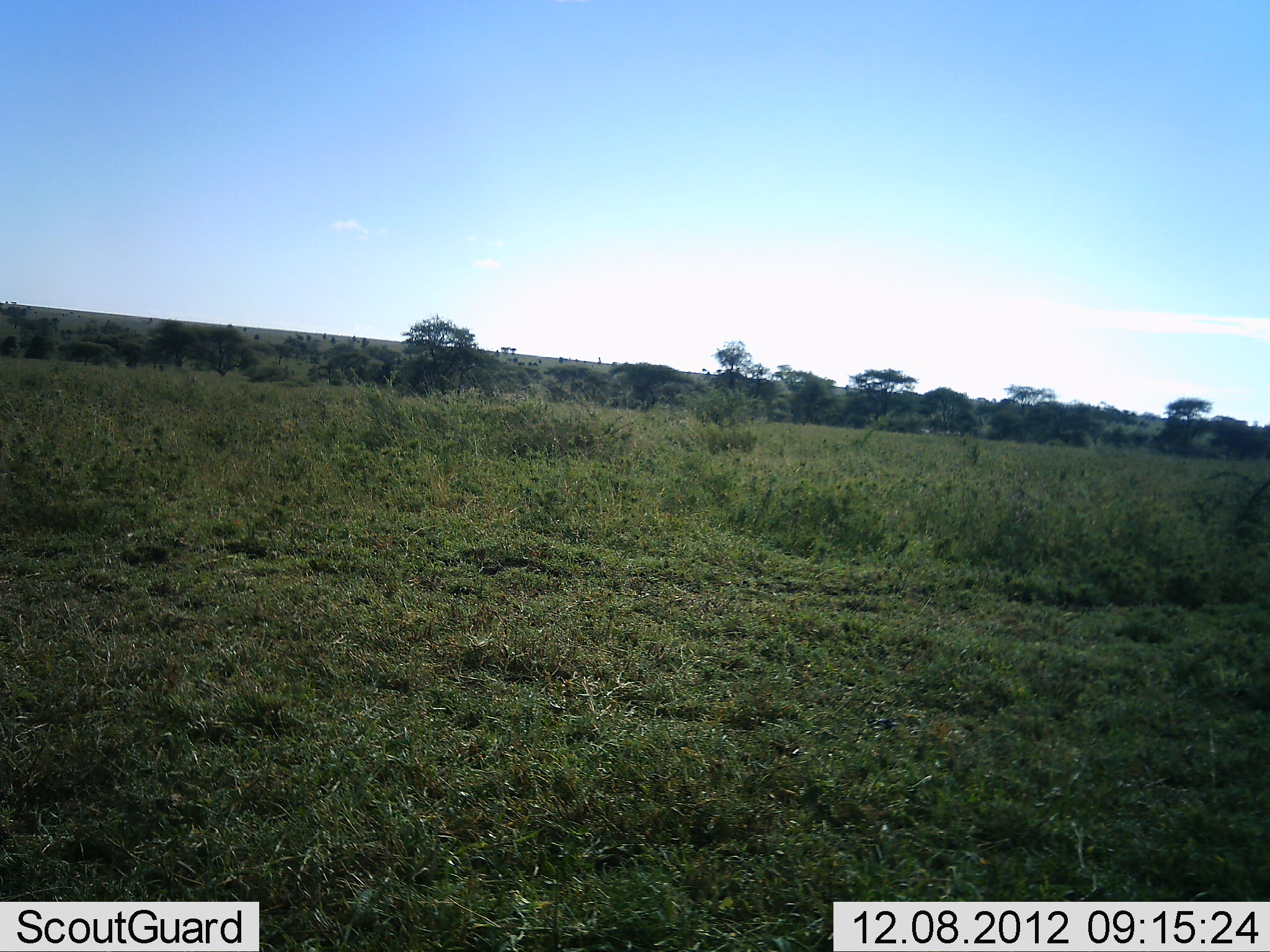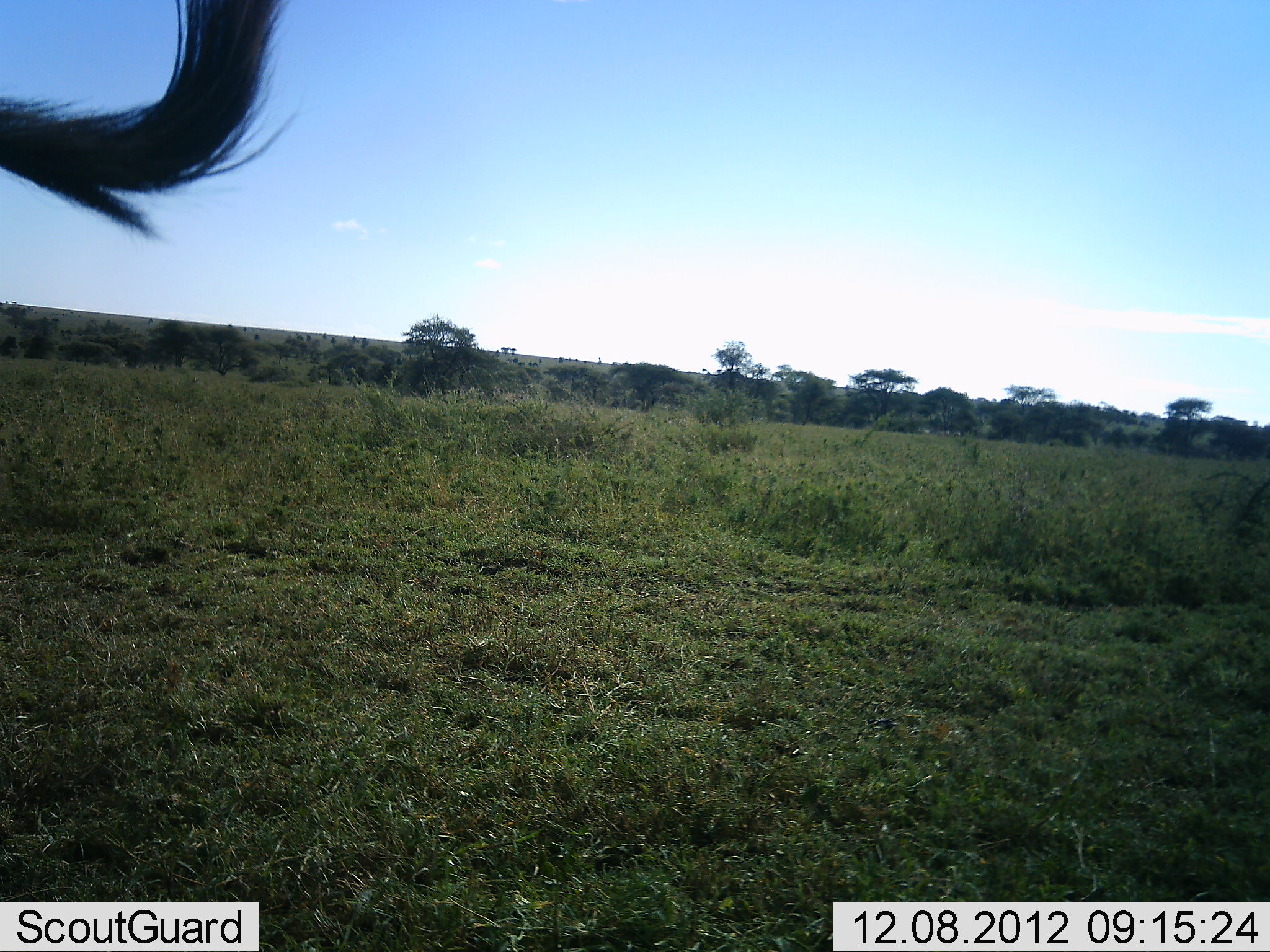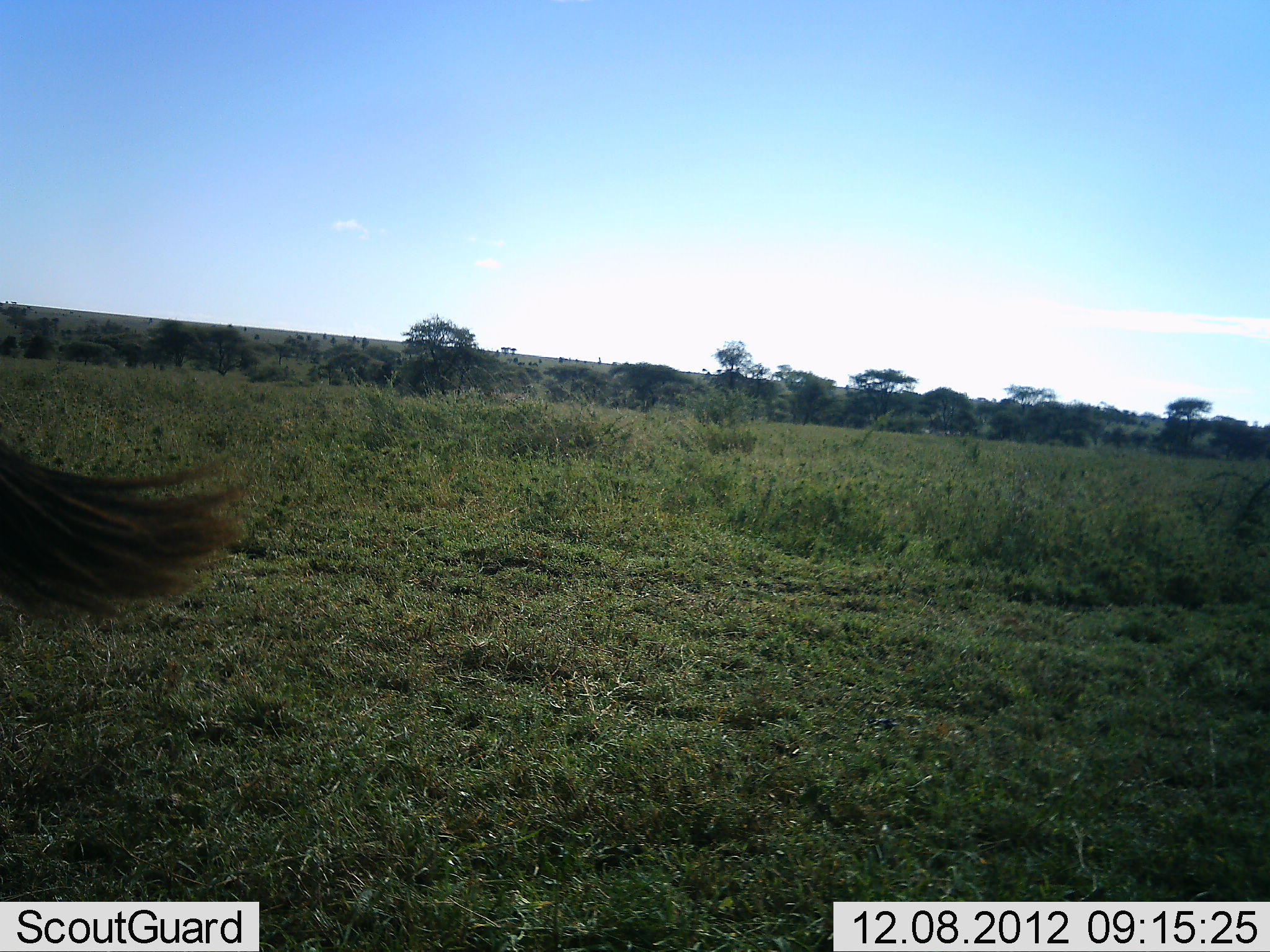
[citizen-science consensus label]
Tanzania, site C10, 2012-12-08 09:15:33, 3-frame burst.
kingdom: Animalia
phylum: Chordata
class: Mammalia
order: Artiodactyla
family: Bovidae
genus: Connochaetes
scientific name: Connochaetes taurinus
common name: blue wildebeest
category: wildebeest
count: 1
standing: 50%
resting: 0%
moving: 50%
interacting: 0%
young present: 0%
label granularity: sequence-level